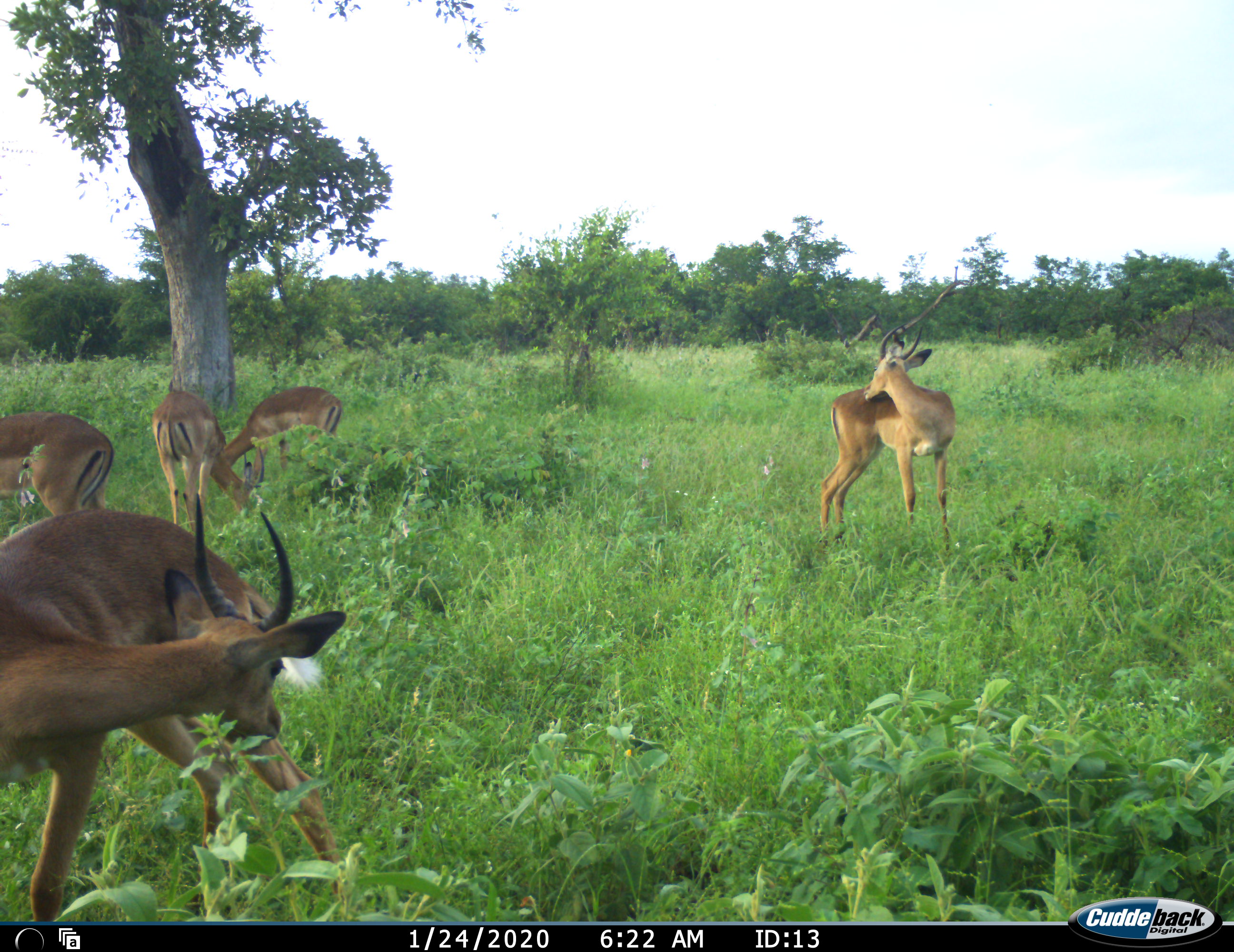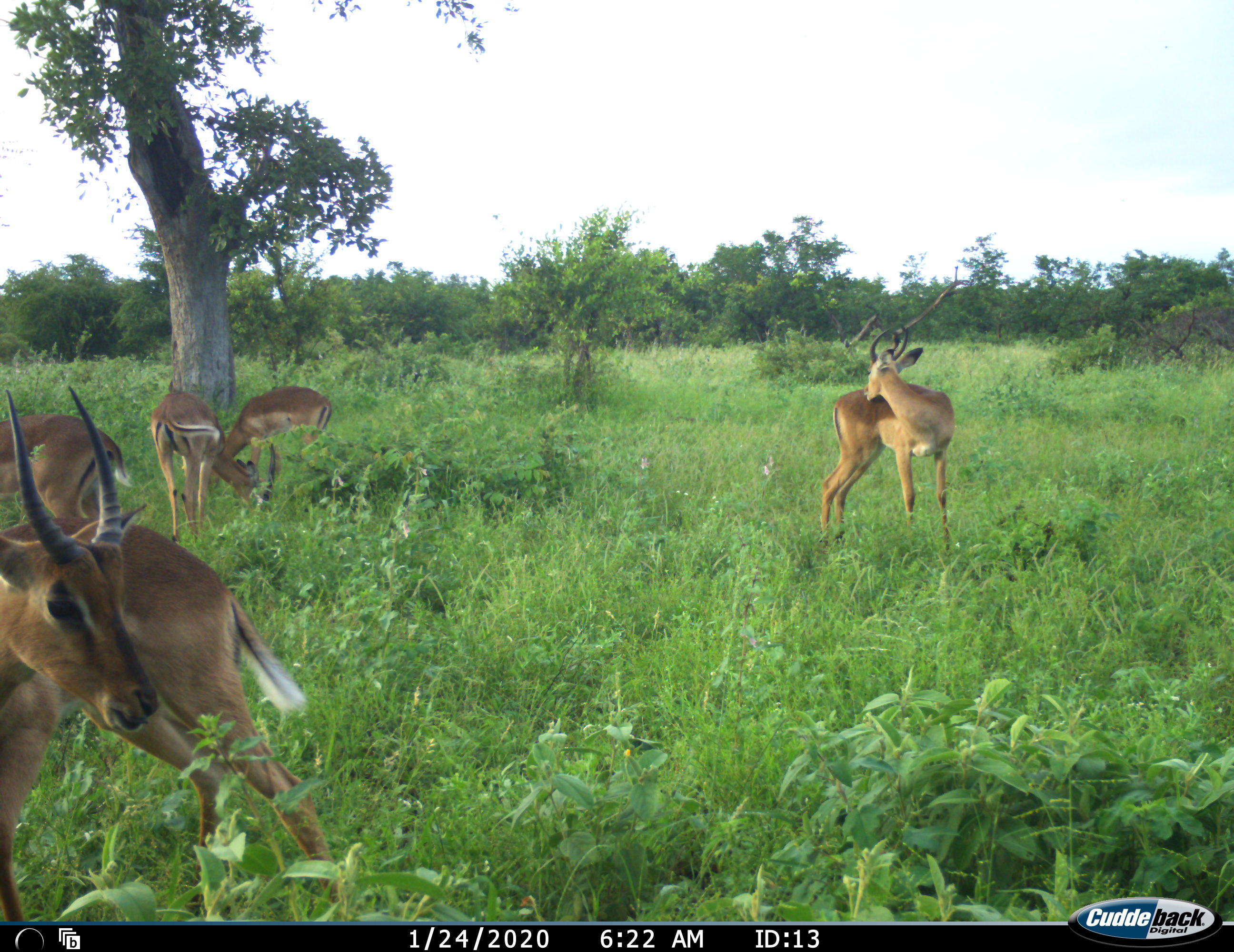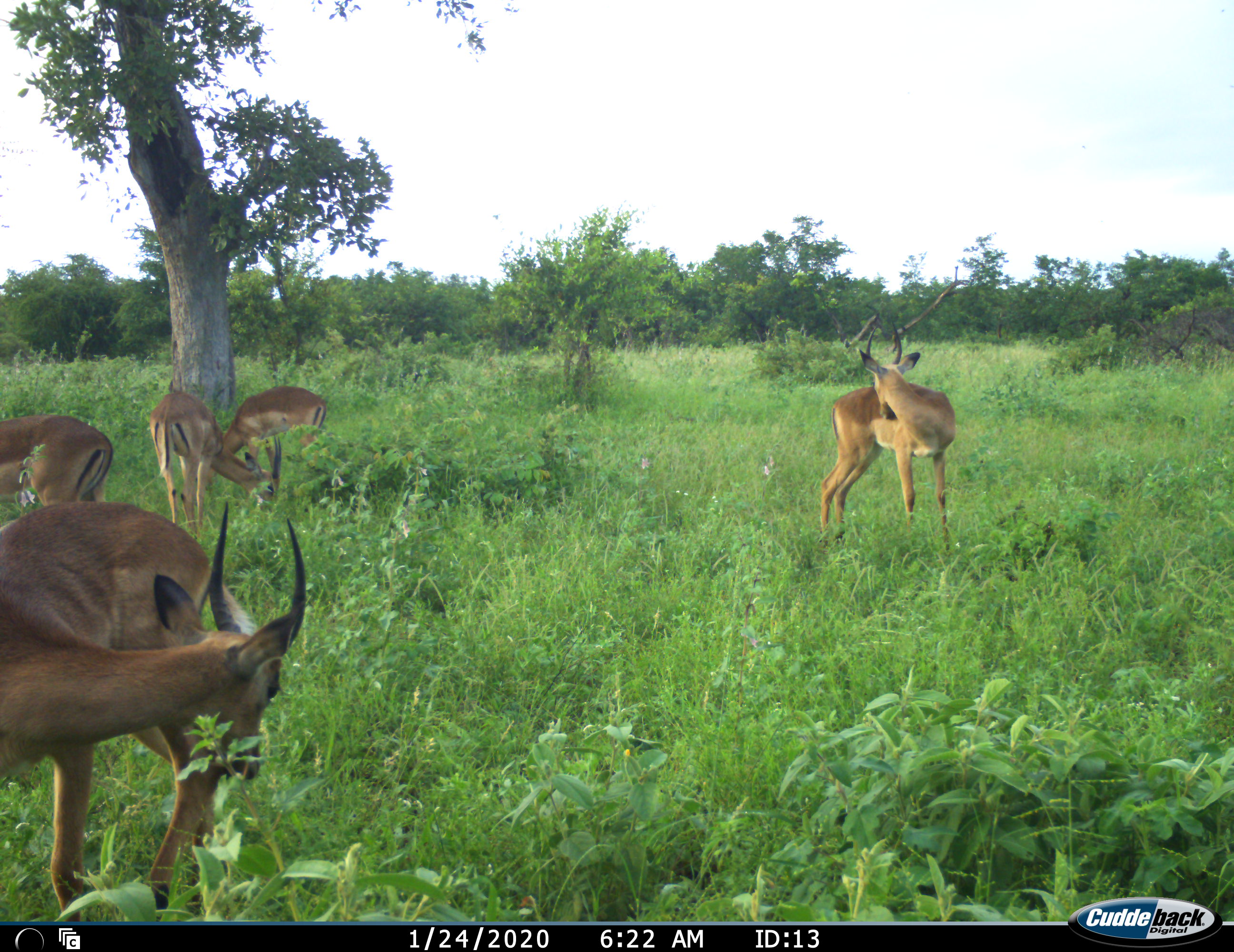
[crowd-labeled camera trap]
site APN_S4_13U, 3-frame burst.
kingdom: Animalia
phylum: Chordata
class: Mammalia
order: Artiodactyla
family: Bovidae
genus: Aepyceros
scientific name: Aepyceros melampus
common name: impala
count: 5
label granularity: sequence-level